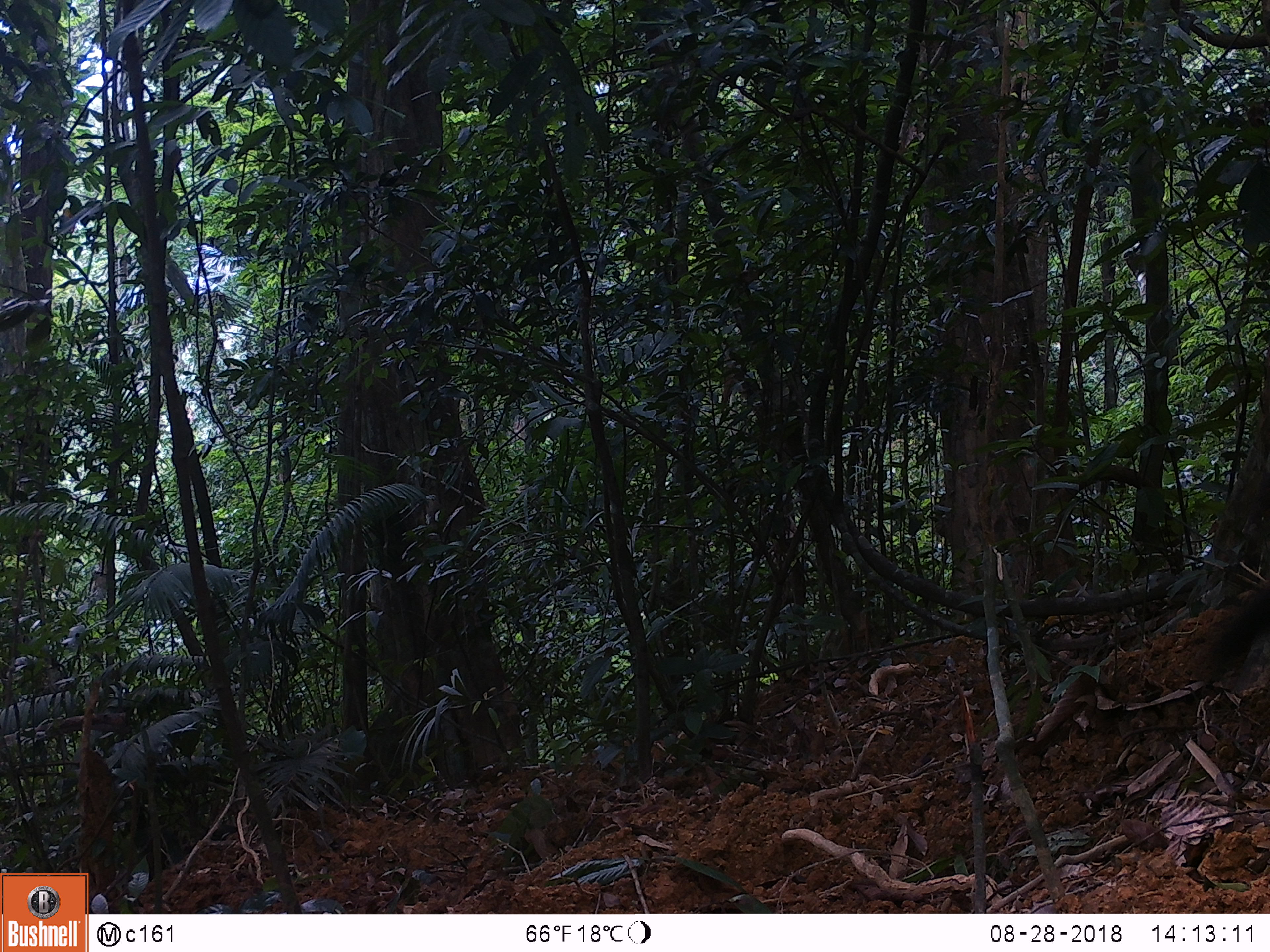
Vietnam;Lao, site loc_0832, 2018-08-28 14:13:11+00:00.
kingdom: Animalia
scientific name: Animalia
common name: animal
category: unidentified animal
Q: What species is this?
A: Unidentified animal (animal) (Animalia).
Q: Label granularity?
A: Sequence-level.